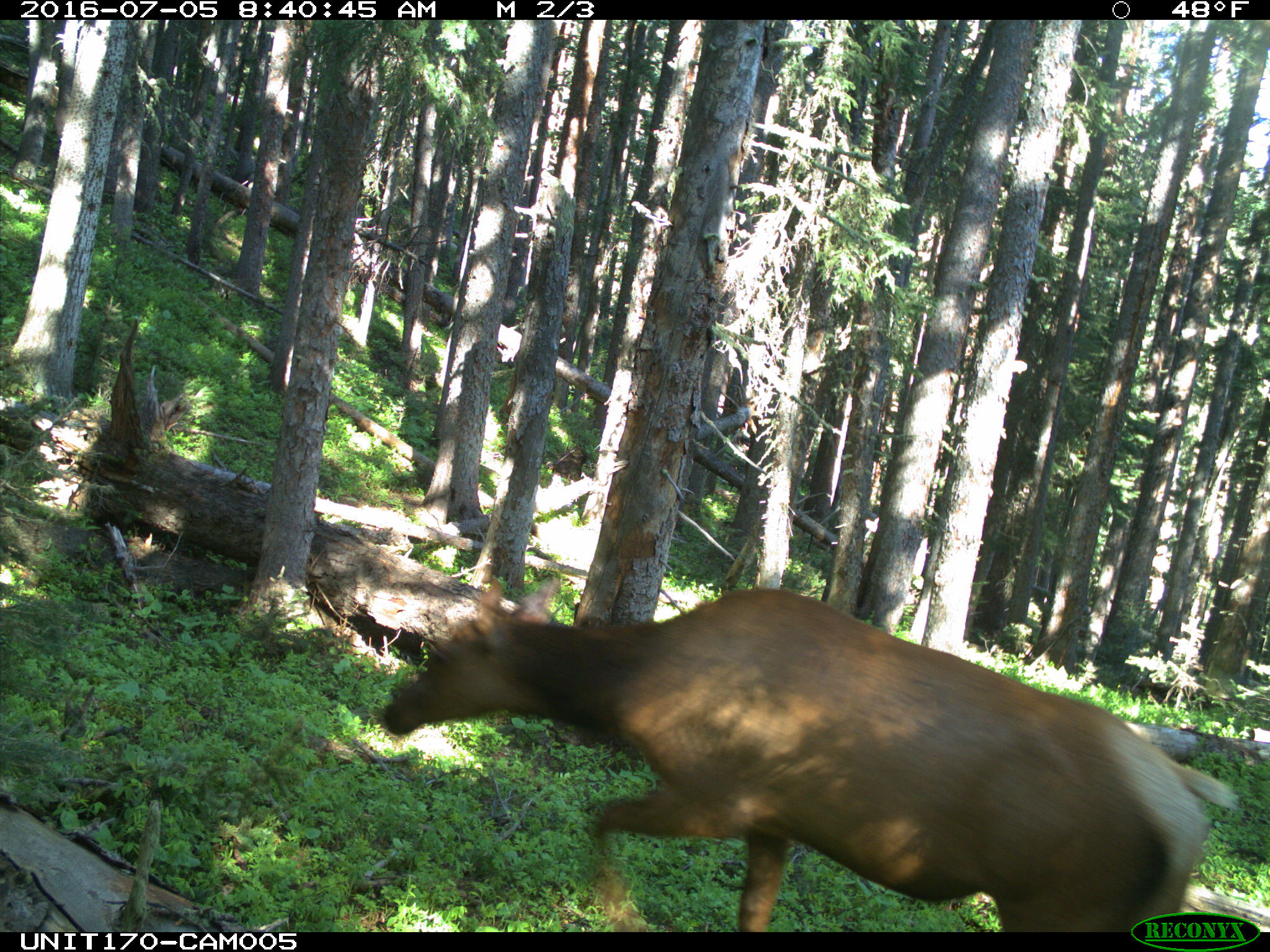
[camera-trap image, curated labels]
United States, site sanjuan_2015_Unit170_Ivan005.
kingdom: Animalia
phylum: Chordata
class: Mammalia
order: Artiodactyla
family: Cervidae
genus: Cervus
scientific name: Cervus elaphus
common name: red deer